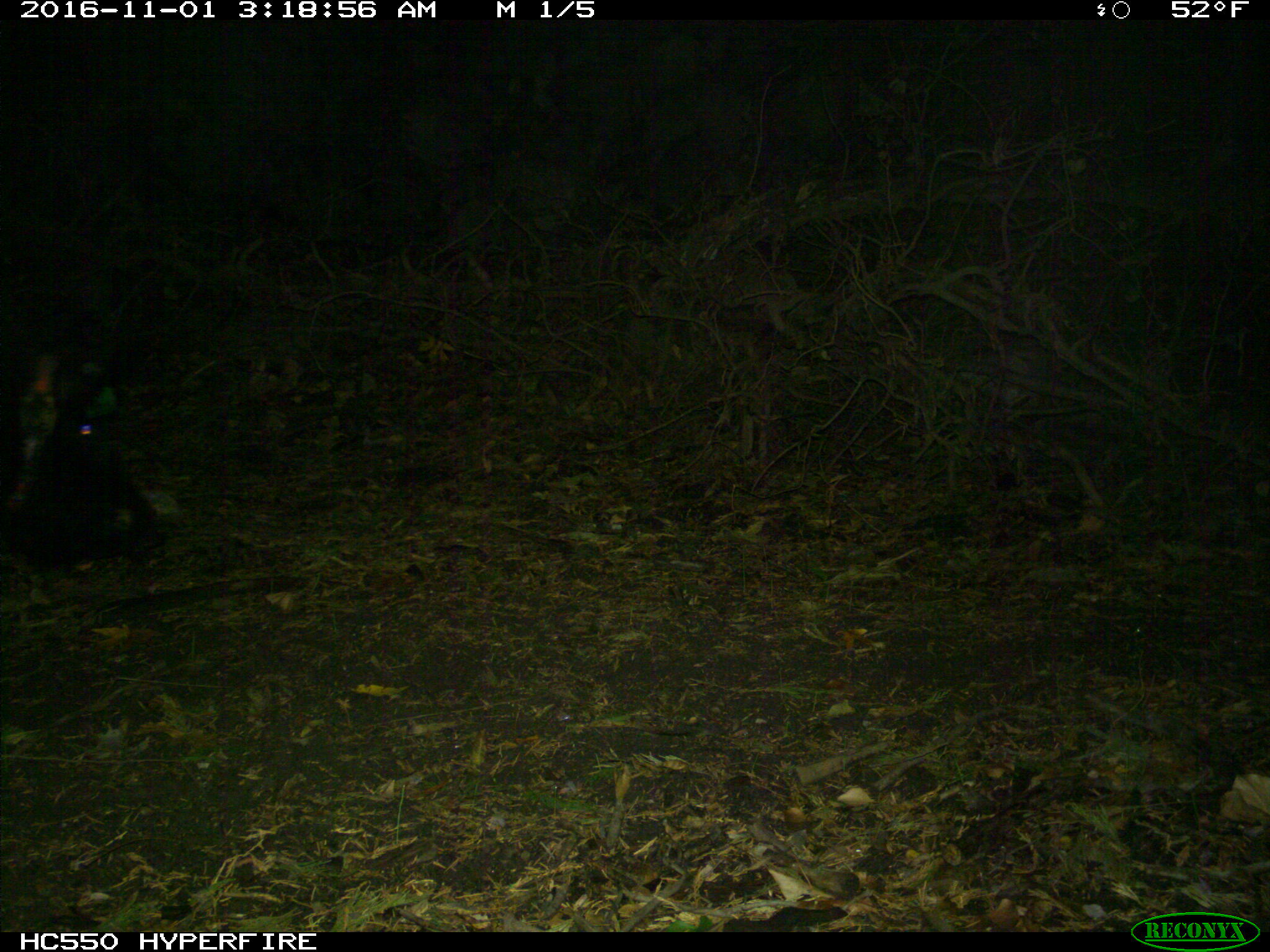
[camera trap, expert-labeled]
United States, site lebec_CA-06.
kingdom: Animalia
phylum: Chordata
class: Mammalia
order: Artiodactyla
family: Suidae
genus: Sus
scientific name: Sus scrofa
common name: wild boar